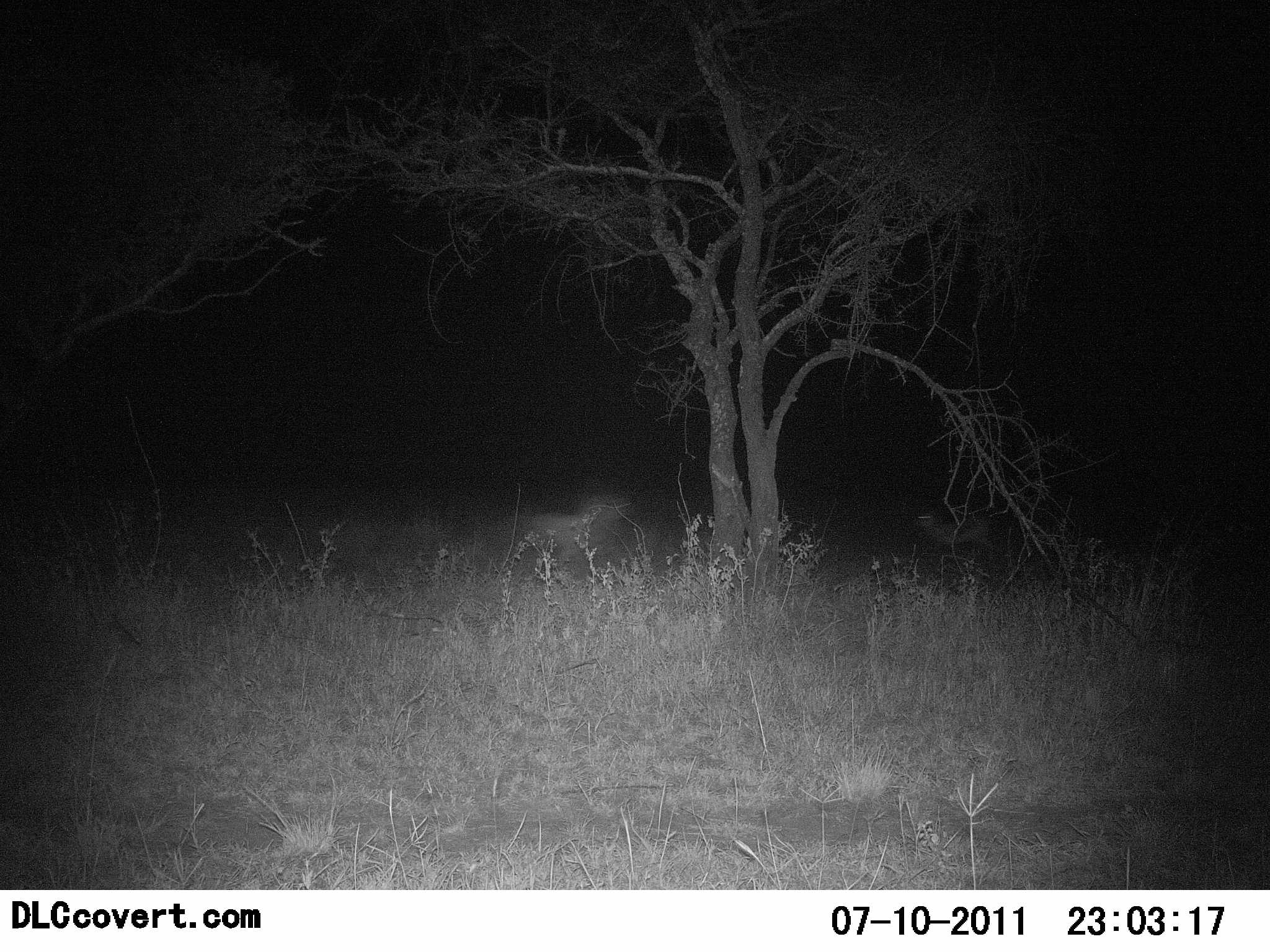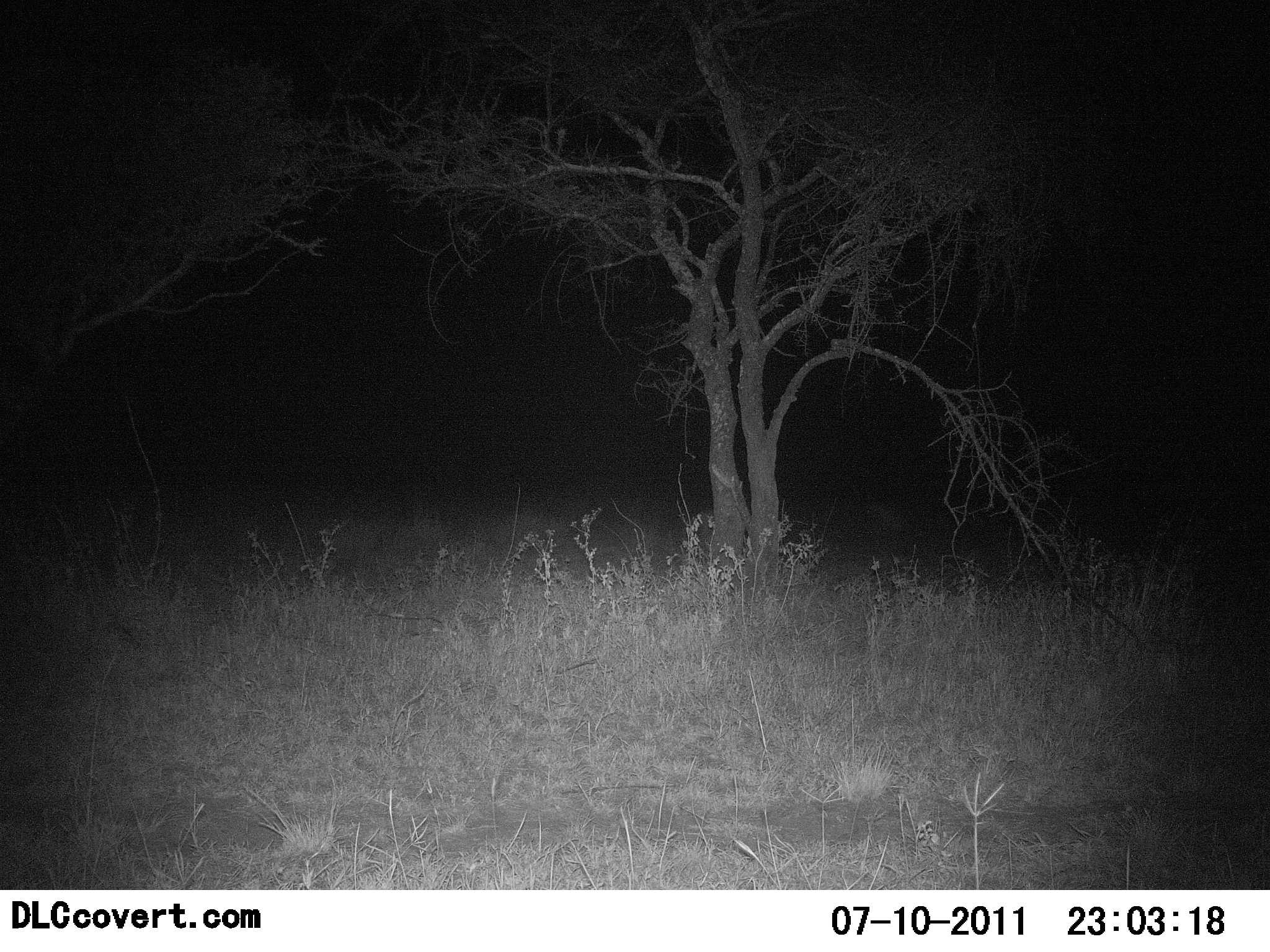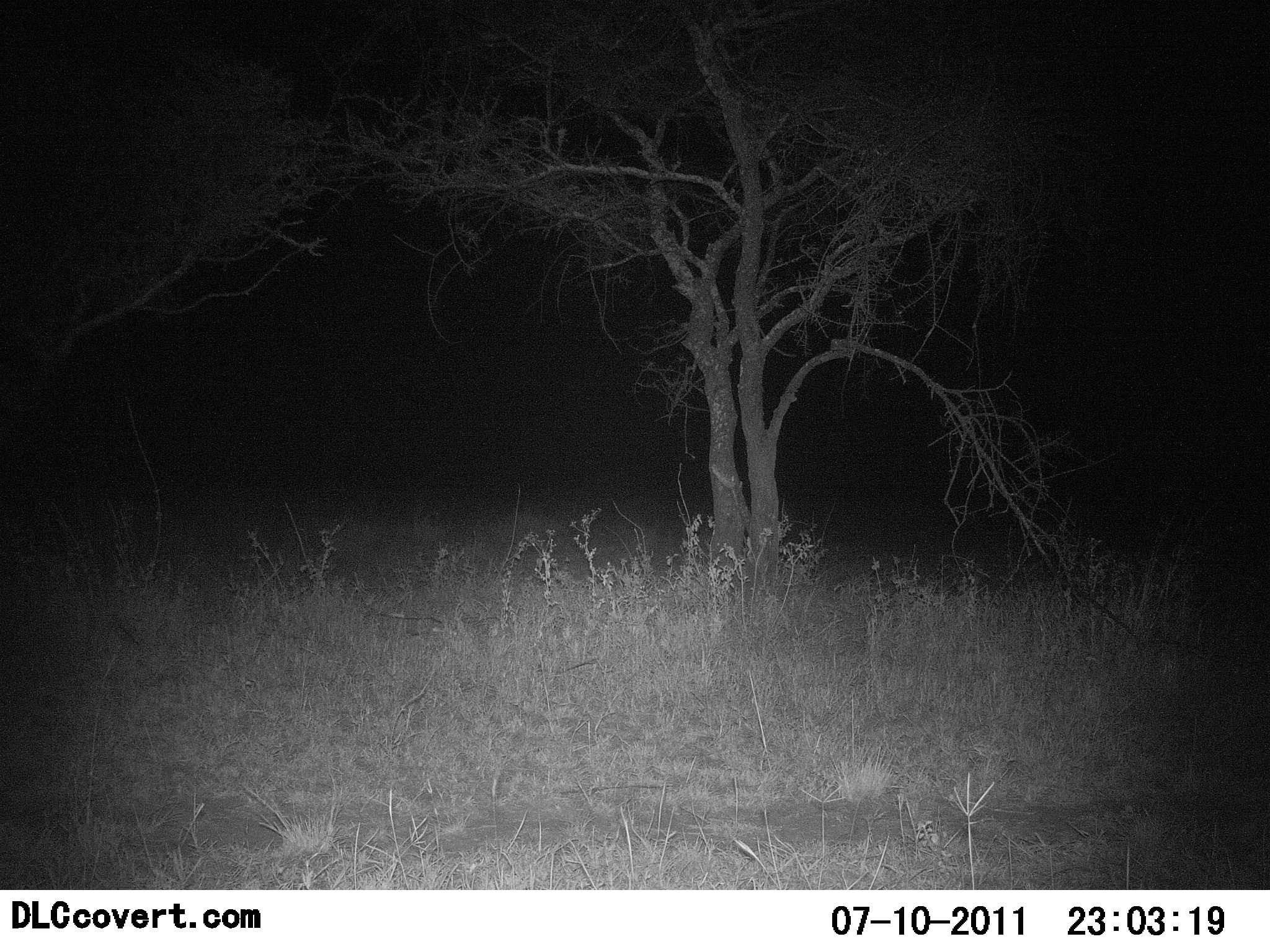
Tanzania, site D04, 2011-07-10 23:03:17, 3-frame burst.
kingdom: Animalia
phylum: Chordata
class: Mammalia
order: Artiodactyla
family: Bovidae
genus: Madoqua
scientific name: Madoqua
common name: dikdik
Dikdik (Madoqua), count 2. Behavior (volunteer vote fractions): standing 25%, resting 0%, moving 75%, interacting 0%. Young present (vote fraction): 0%. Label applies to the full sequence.